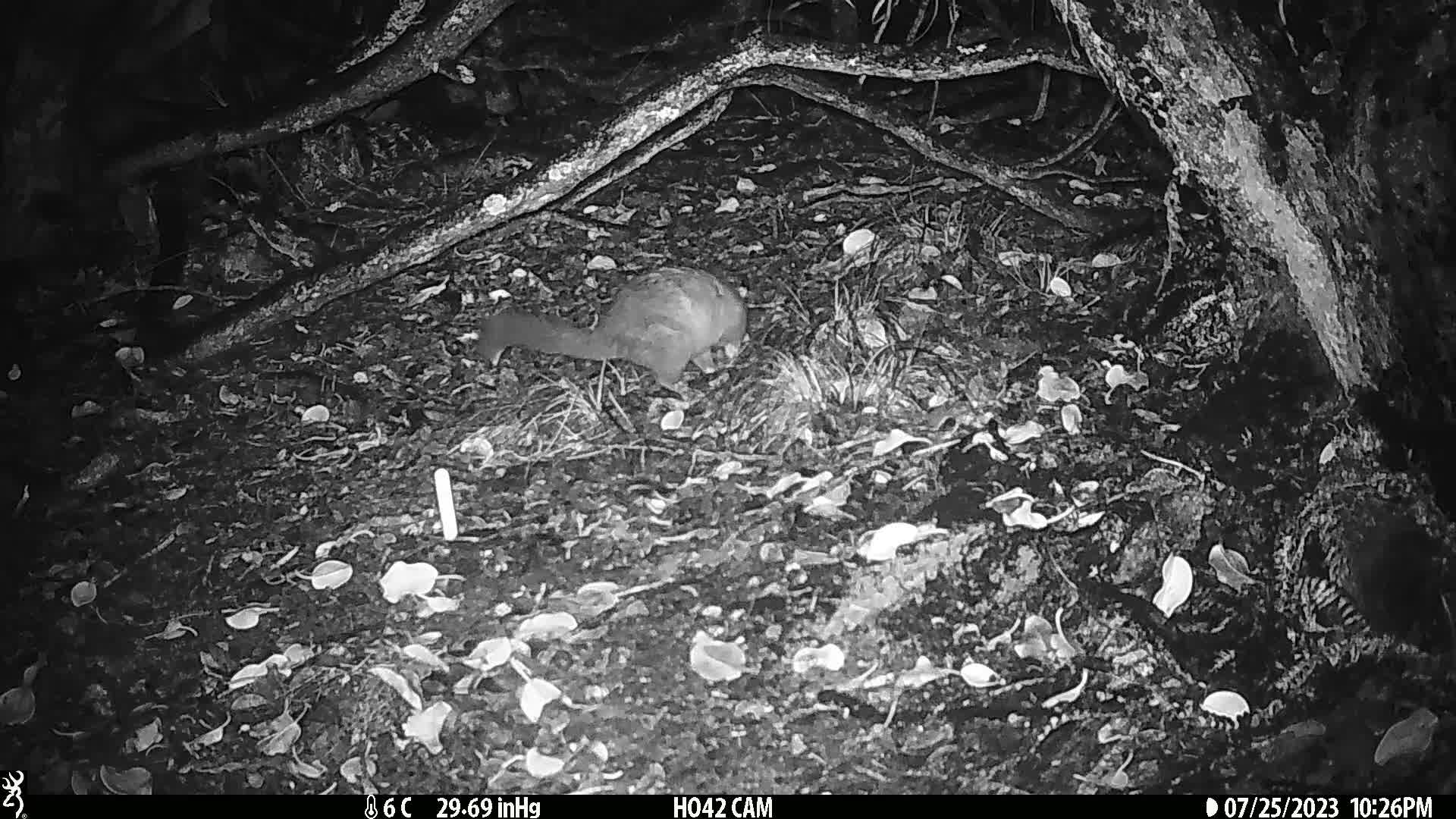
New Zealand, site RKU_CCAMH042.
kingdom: Animalia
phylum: Chordata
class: Mammalia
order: Diprotodontia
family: Phalangeridae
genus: Trichosurus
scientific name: Trichosurus vulpecula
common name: common brushtail possum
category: possum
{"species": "possum (common brushtail possum) (Trichosurus vulpecula)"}